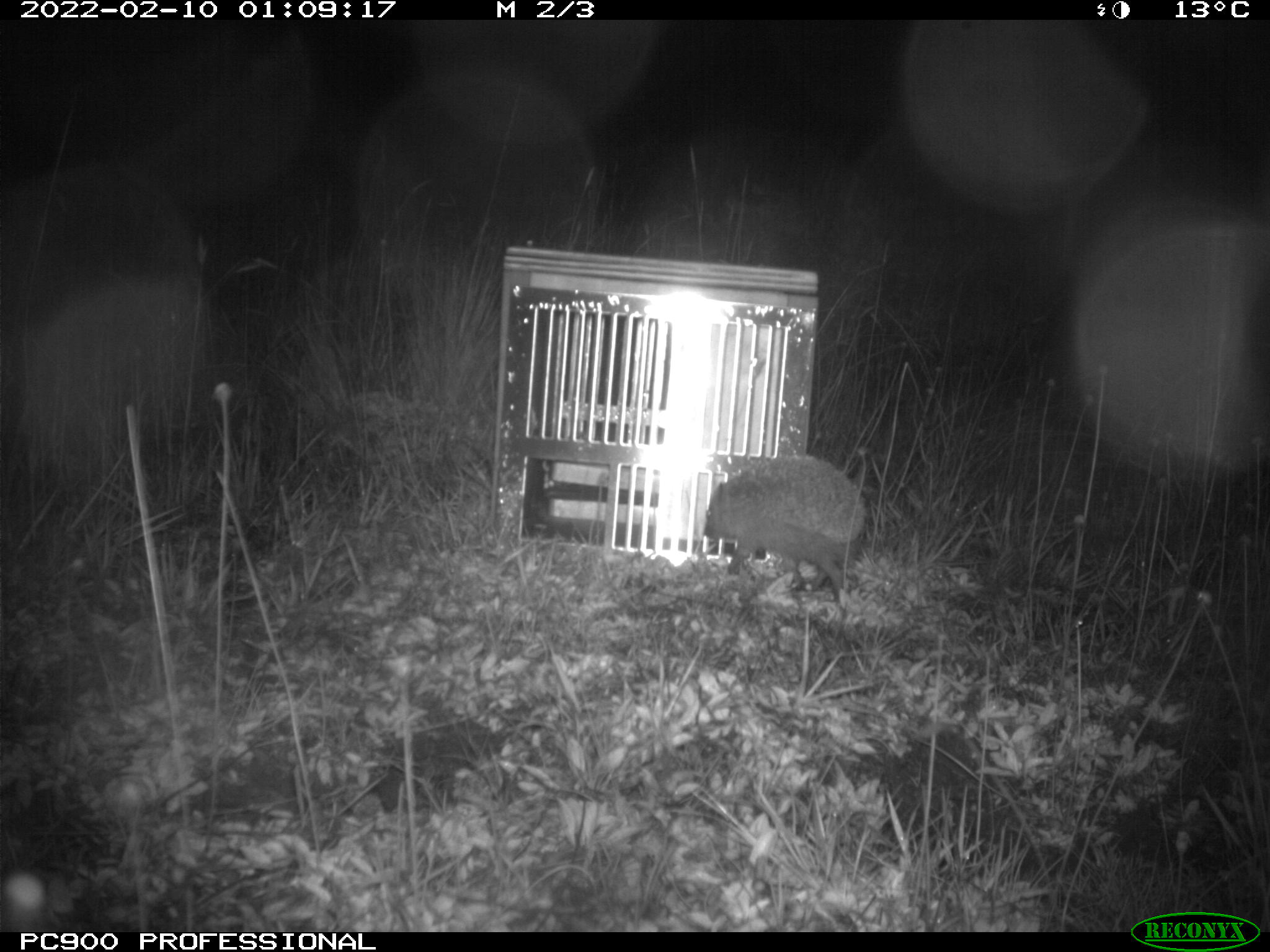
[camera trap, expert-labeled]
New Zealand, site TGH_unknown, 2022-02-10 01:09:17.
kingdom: Animalia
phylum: Chordata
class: Mammalia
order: Eulipotyphla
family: Erinaceidae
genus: Erinaceus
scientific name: Erinaceus europaeus europaeus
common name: european hedgehog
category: hedgehog